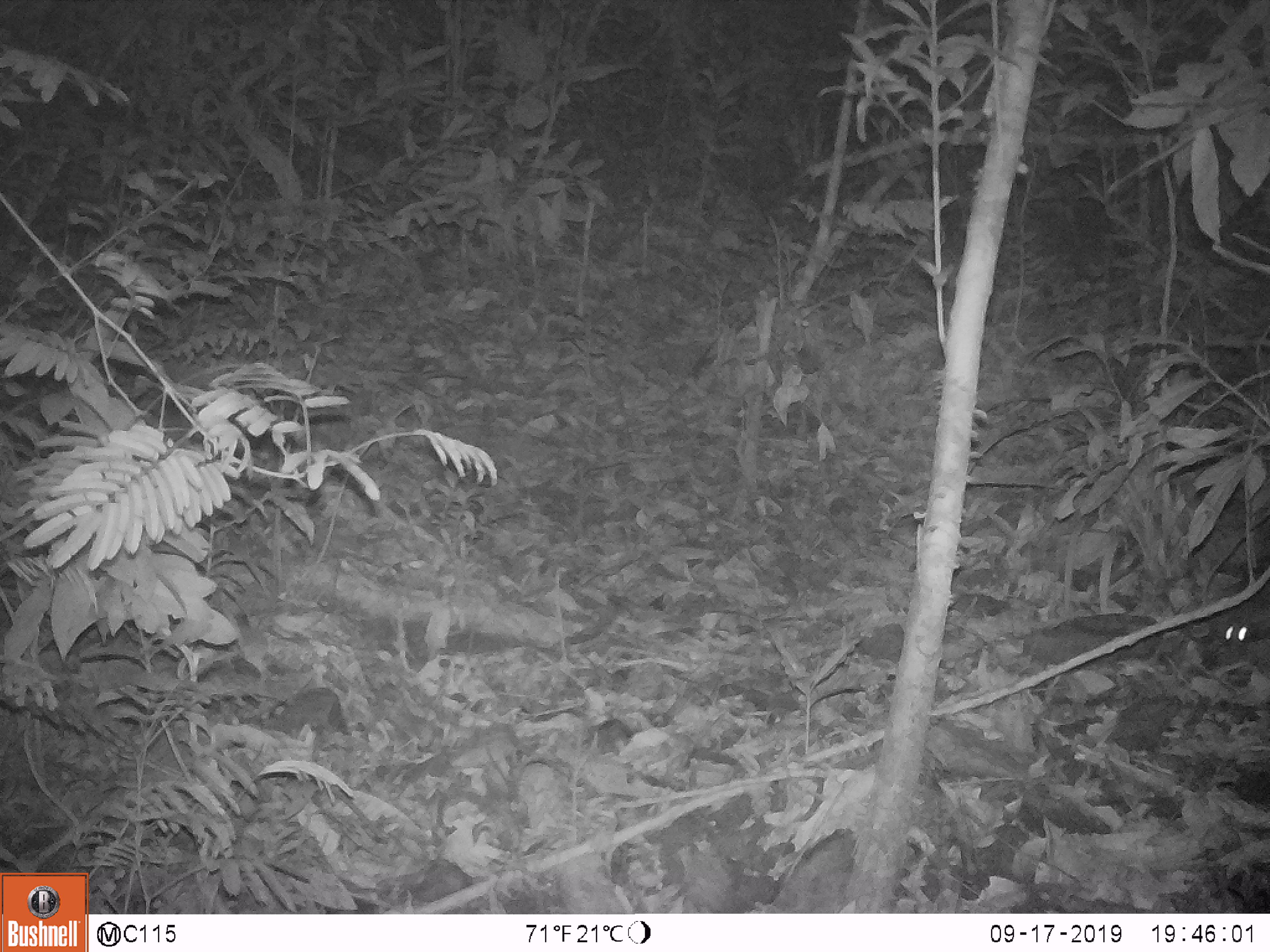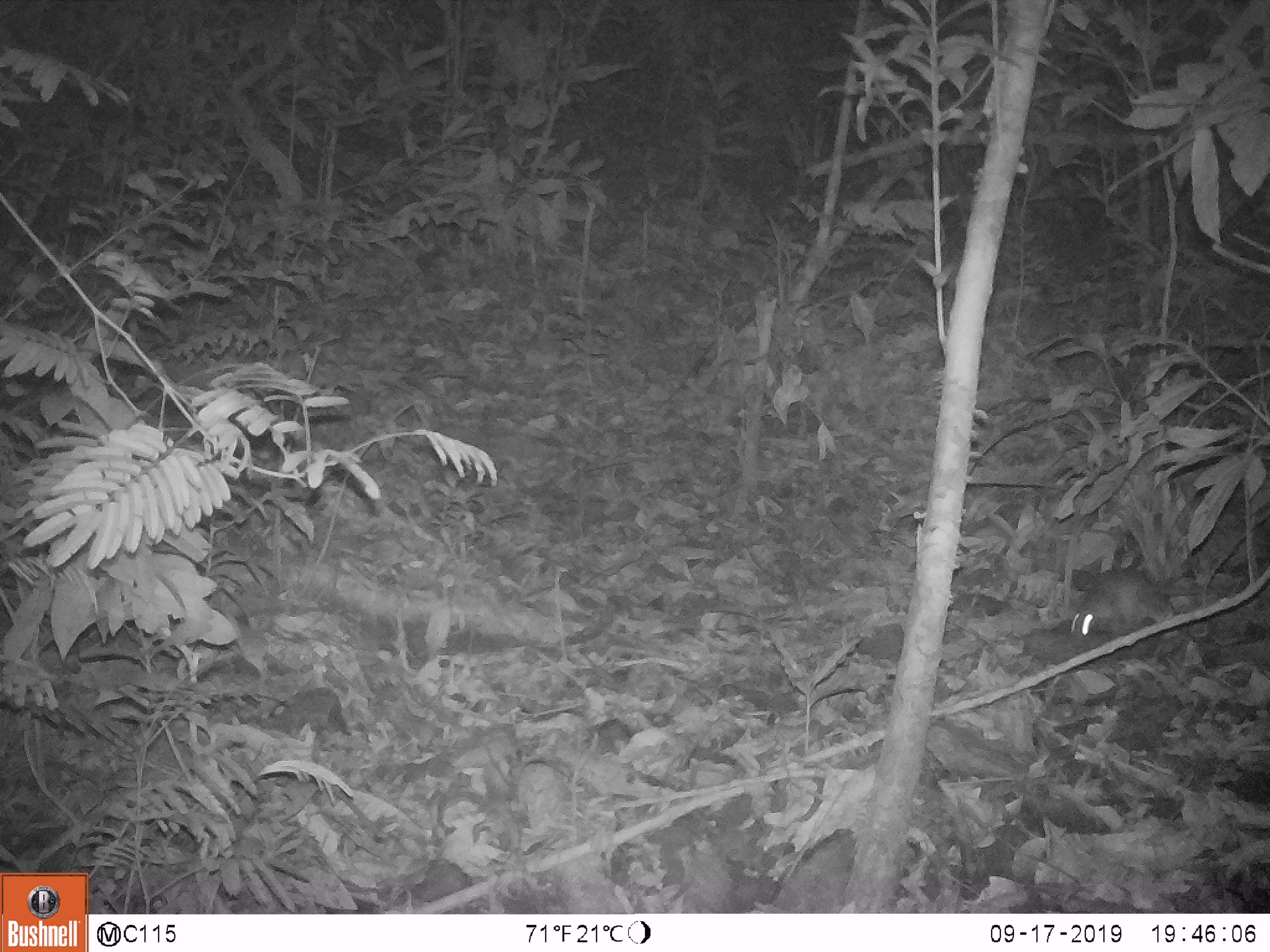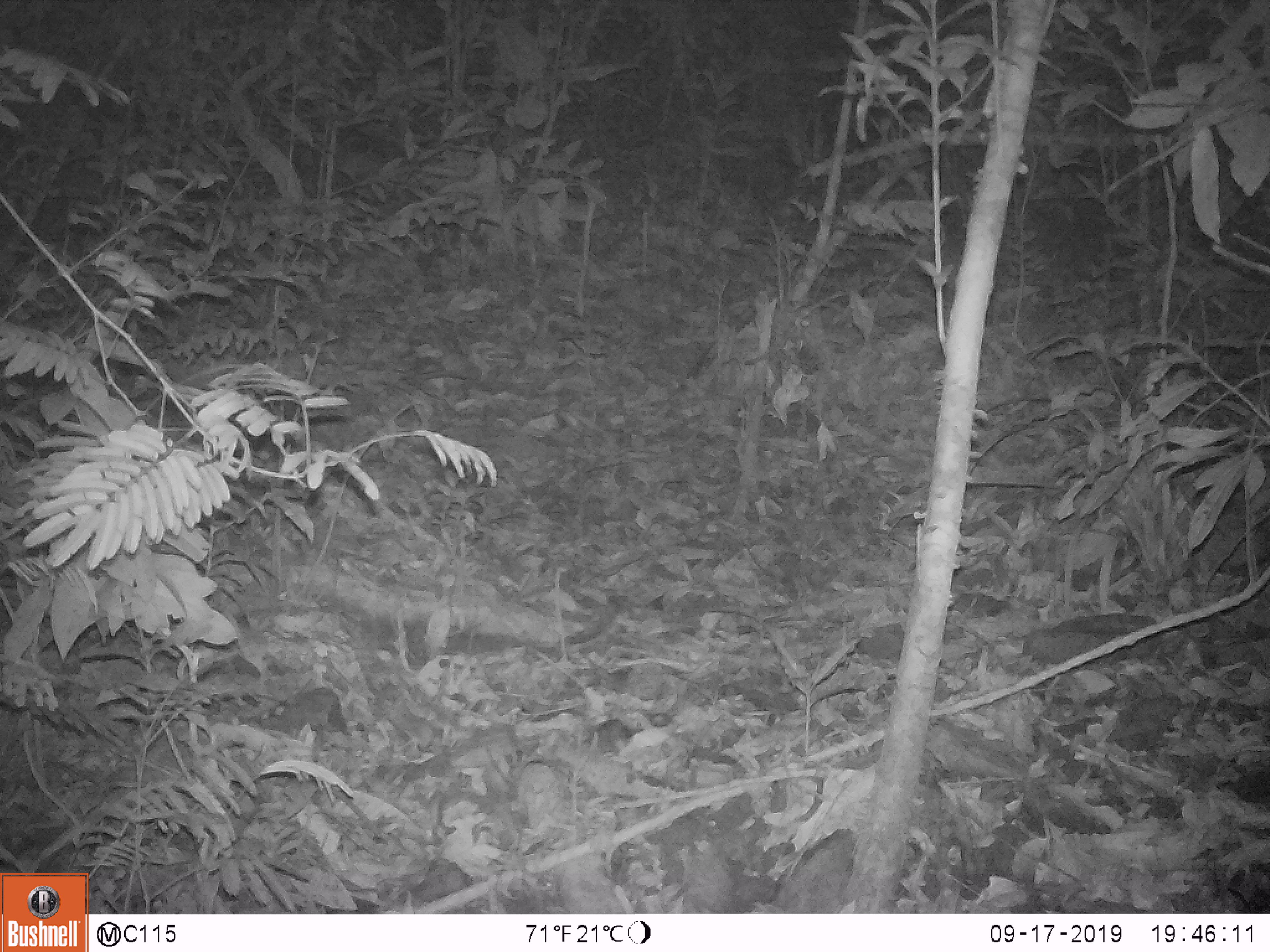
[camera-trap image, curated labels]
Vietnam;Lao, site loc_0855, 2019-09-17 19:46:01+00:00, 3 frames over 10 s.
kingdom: Animalia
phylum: Chordata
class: Mammalia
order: Rodentia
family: Muridae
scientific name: Muridae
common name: old-world mice and rats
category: unidentified murid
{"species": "unidentified murid (old-world mice and rats) (Muridae)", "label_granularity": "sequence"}